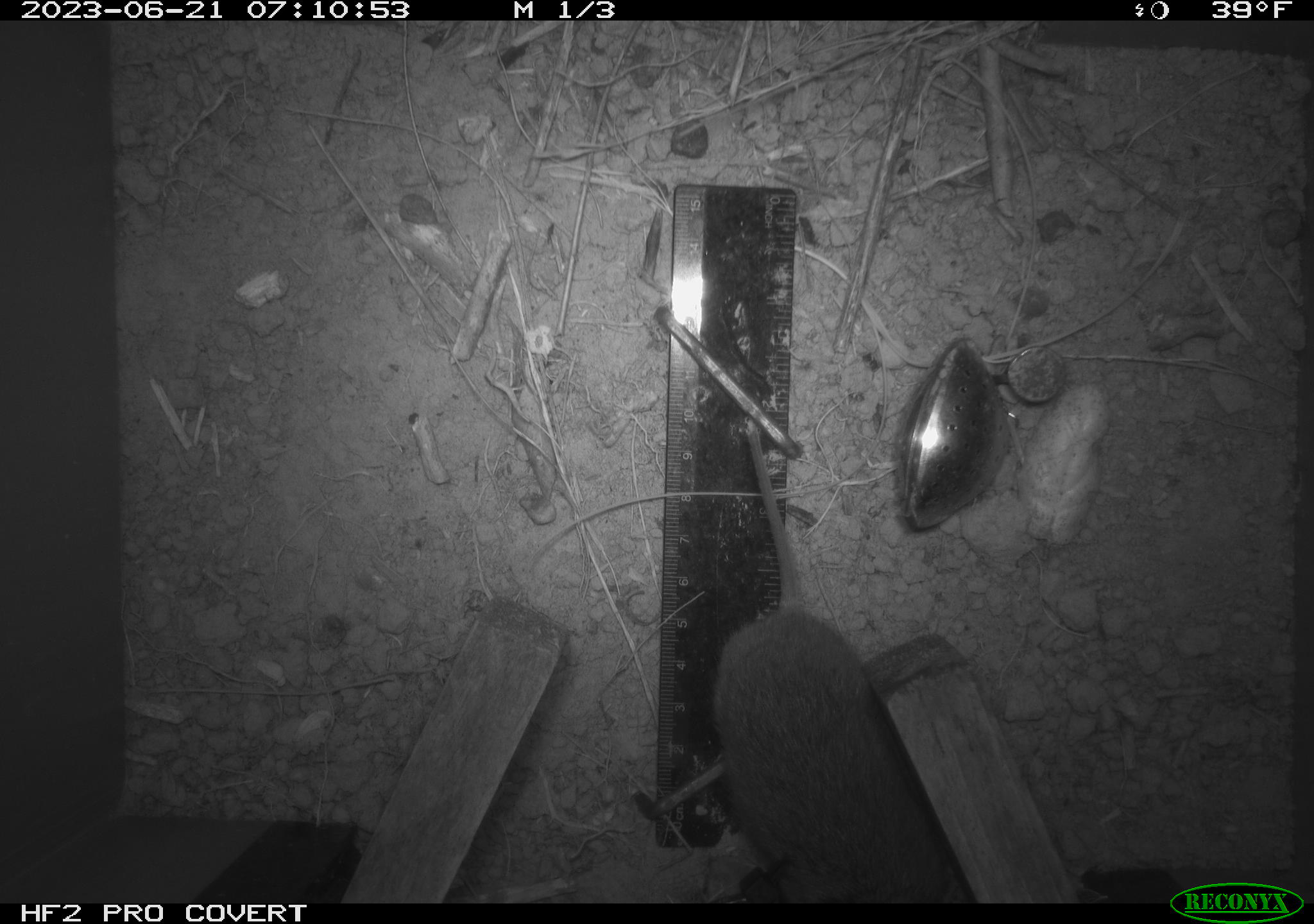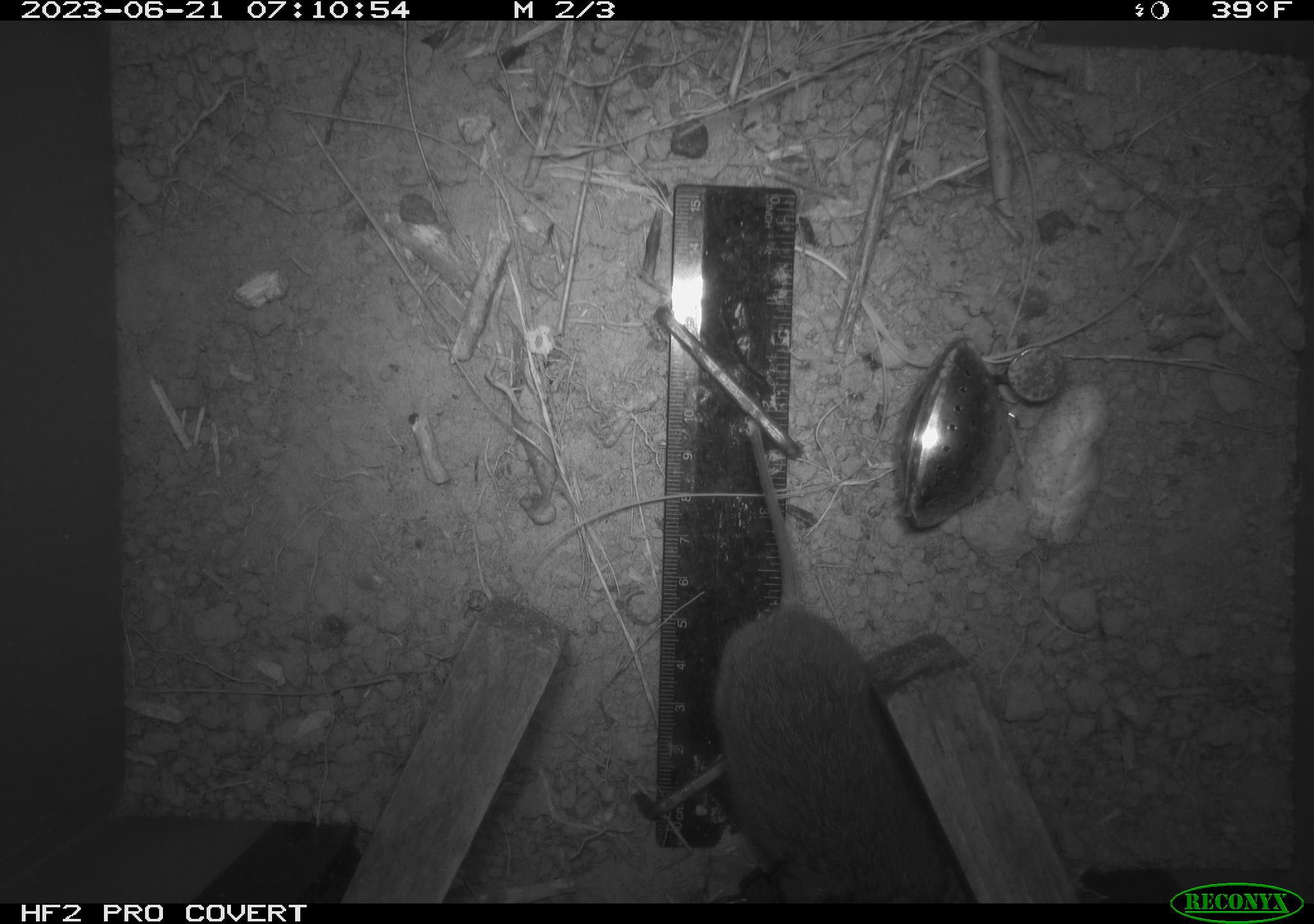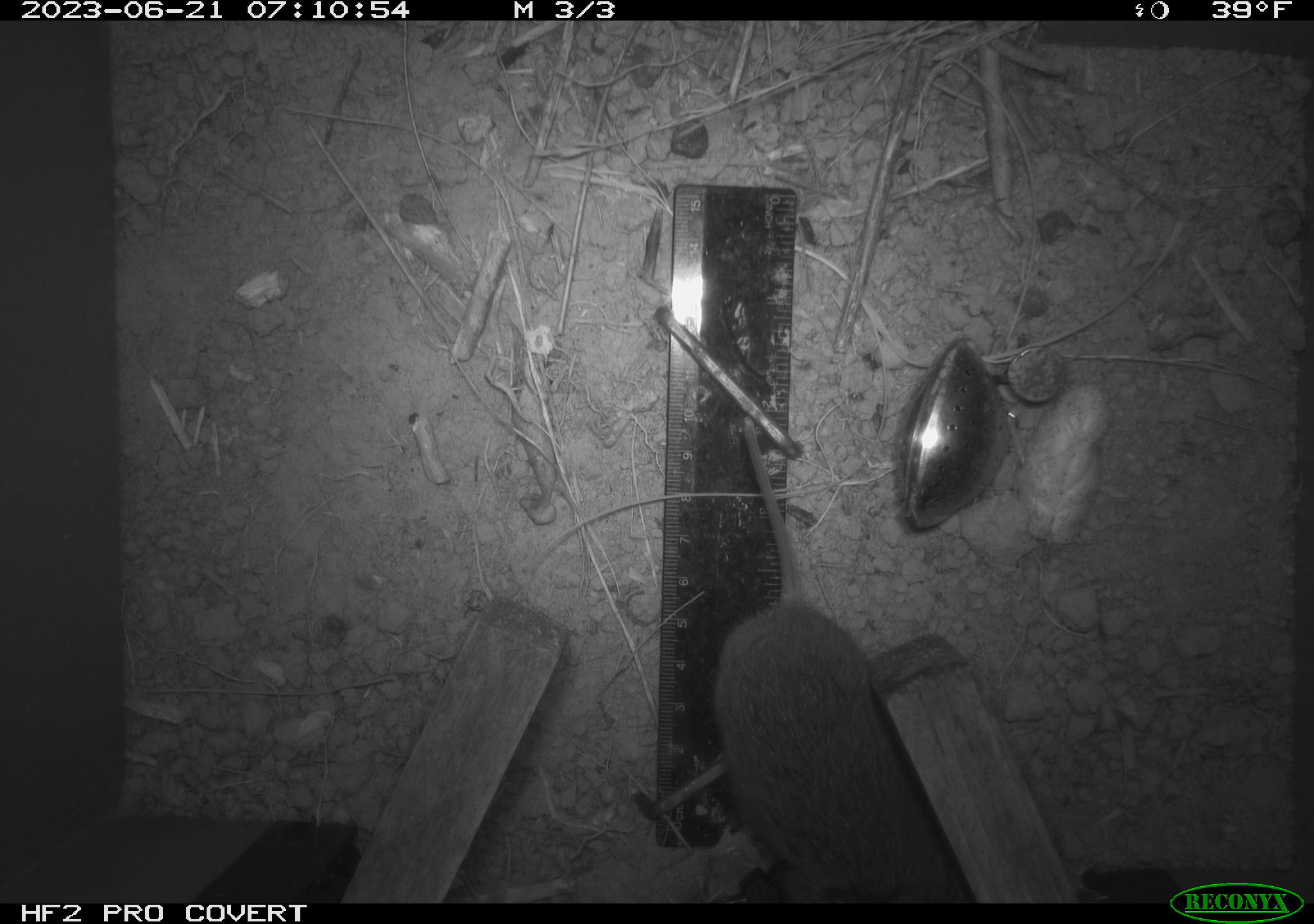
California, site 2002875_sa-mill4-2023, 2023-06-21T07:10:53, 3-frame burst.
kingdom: Animalia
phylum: Chordata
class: Mammalia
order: Rodentia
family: Cricetidae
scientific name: Arvicolinae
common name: voles, lemmings, and muskrats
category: arvicolinae subfamily